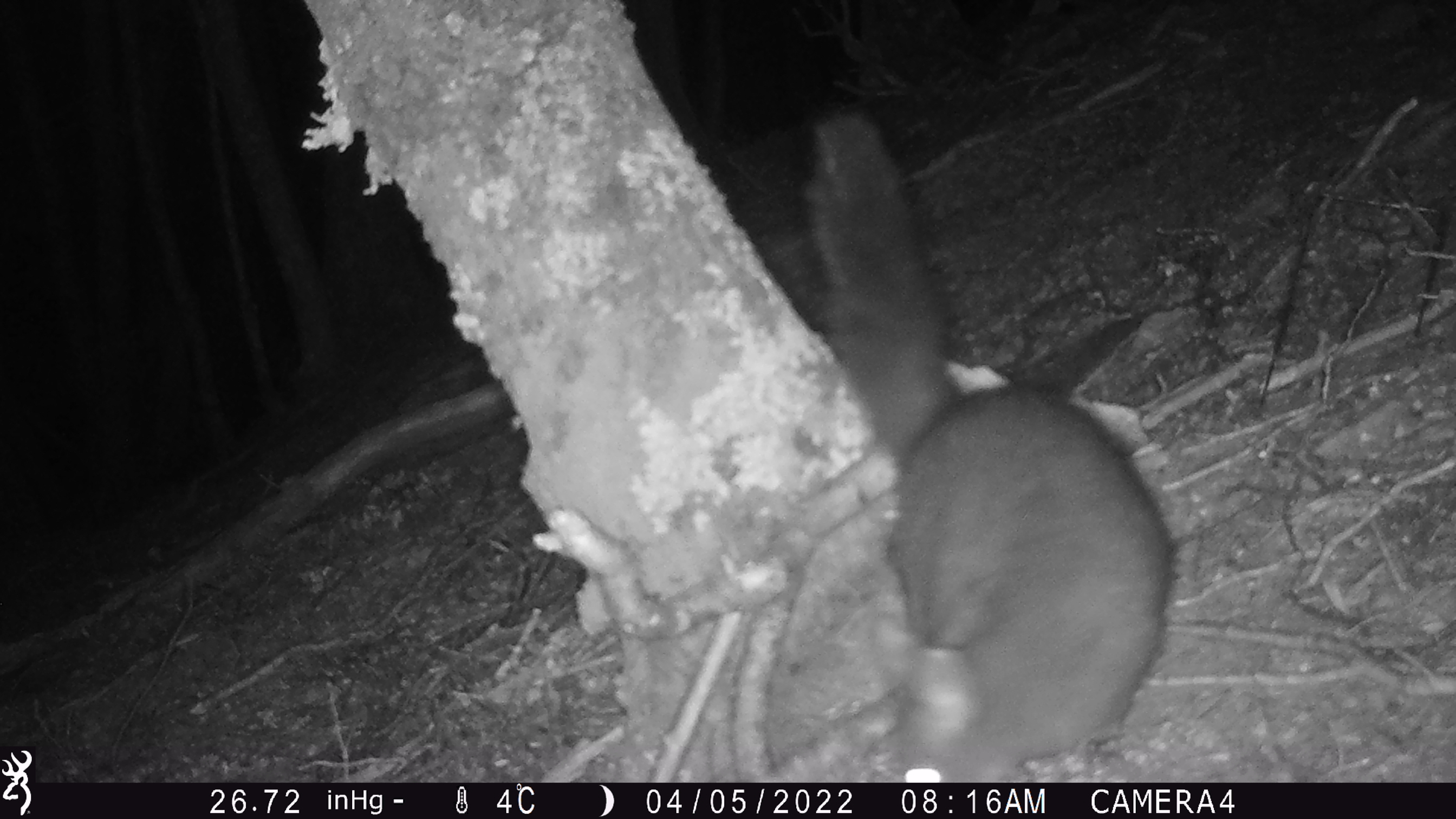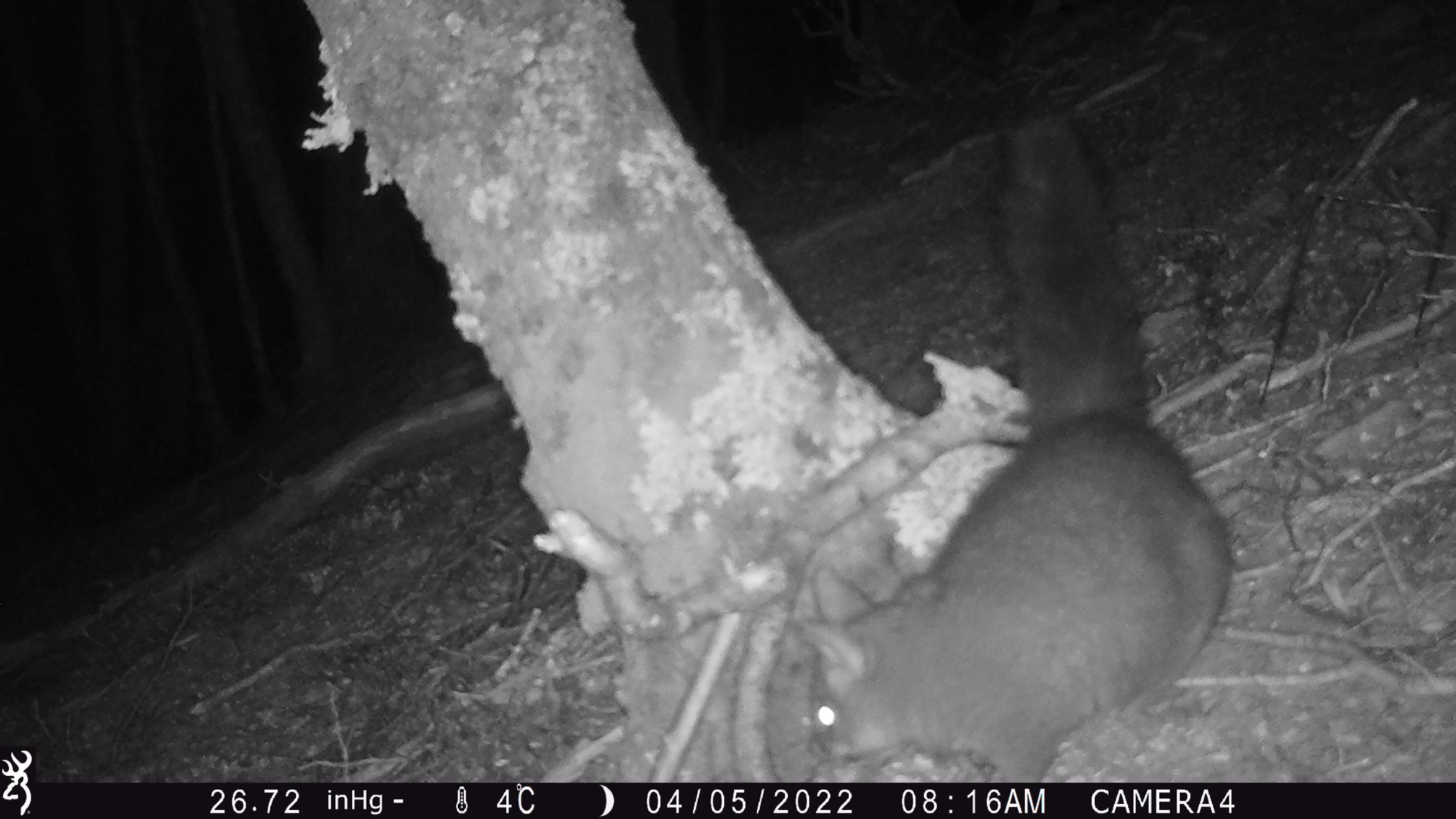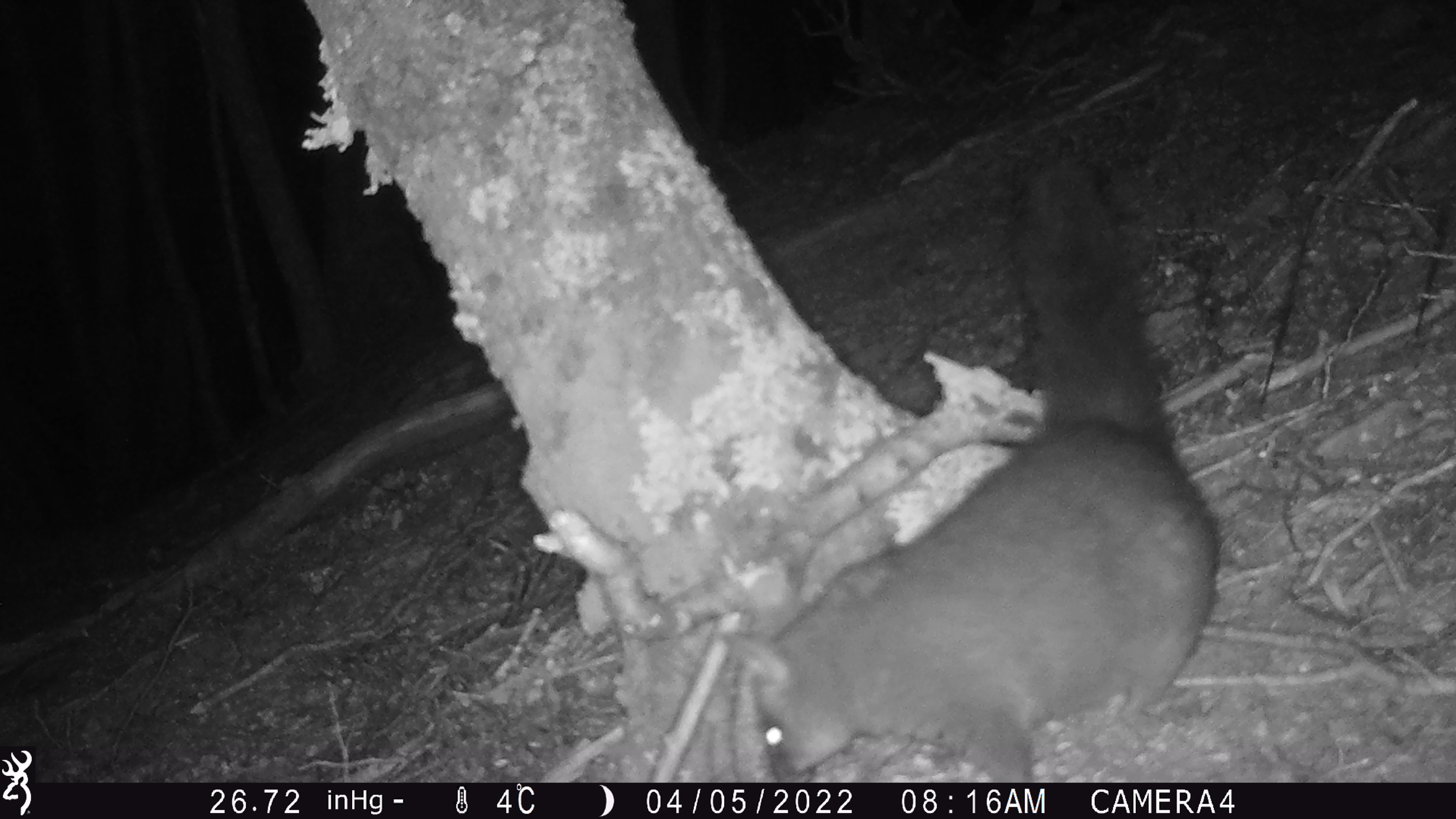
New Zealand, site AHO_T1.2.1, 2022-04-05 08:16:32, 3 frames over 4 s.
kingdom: Animalia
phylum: Chordata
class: Mammalia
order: Diprotodontia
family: Phalangeridae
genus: Trichosurus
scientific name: Trichosurus vulpecula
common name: common brushtail possum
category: possum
Possum (common brushtail possum) (Trichosurus vulpecula).